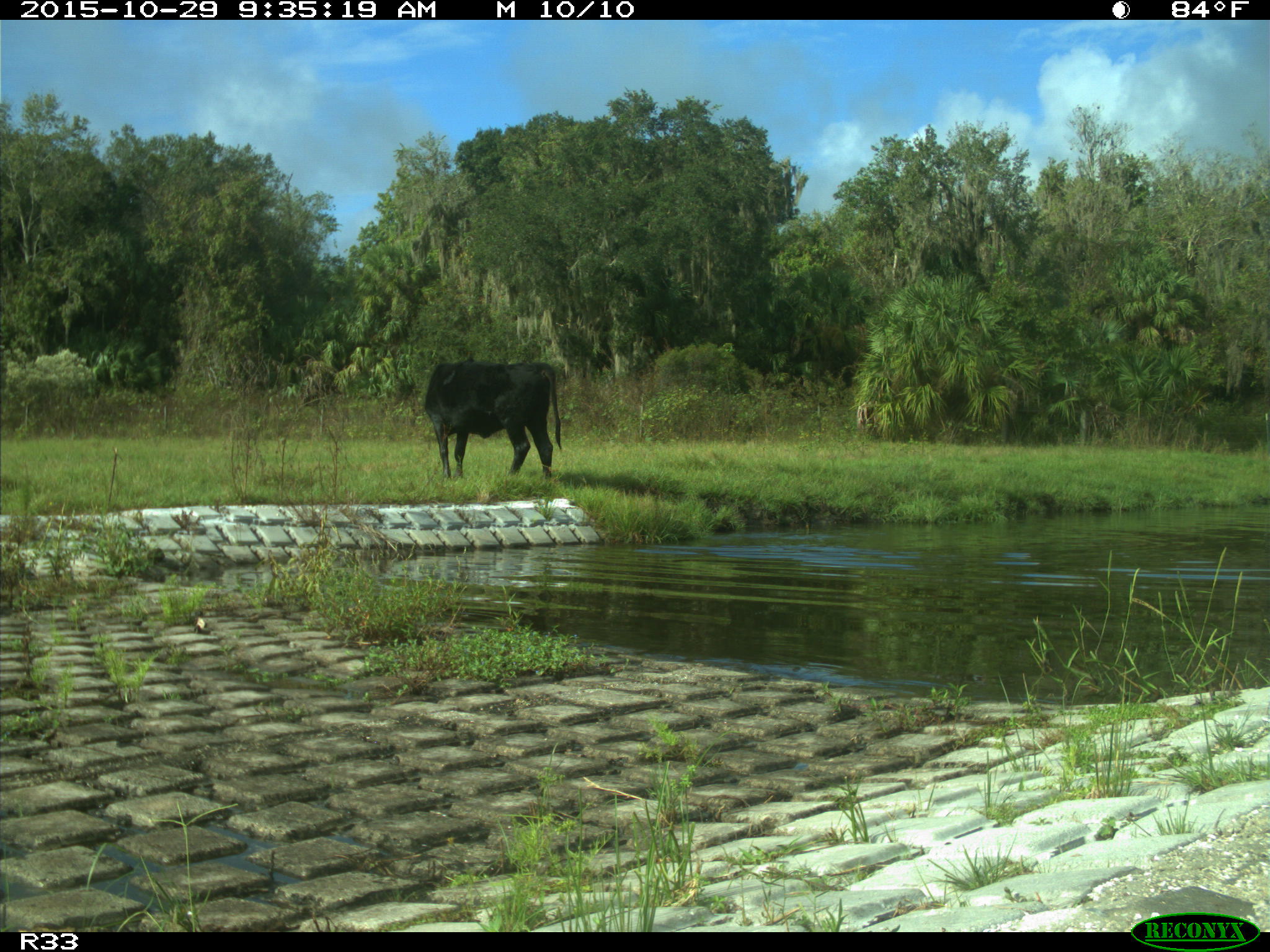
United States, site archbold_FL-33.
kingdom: Animalia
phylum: Chordata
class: Mammalia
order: Artiodactyla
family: Bovidae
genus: Bos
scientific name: Bos taurus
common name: domestic cow